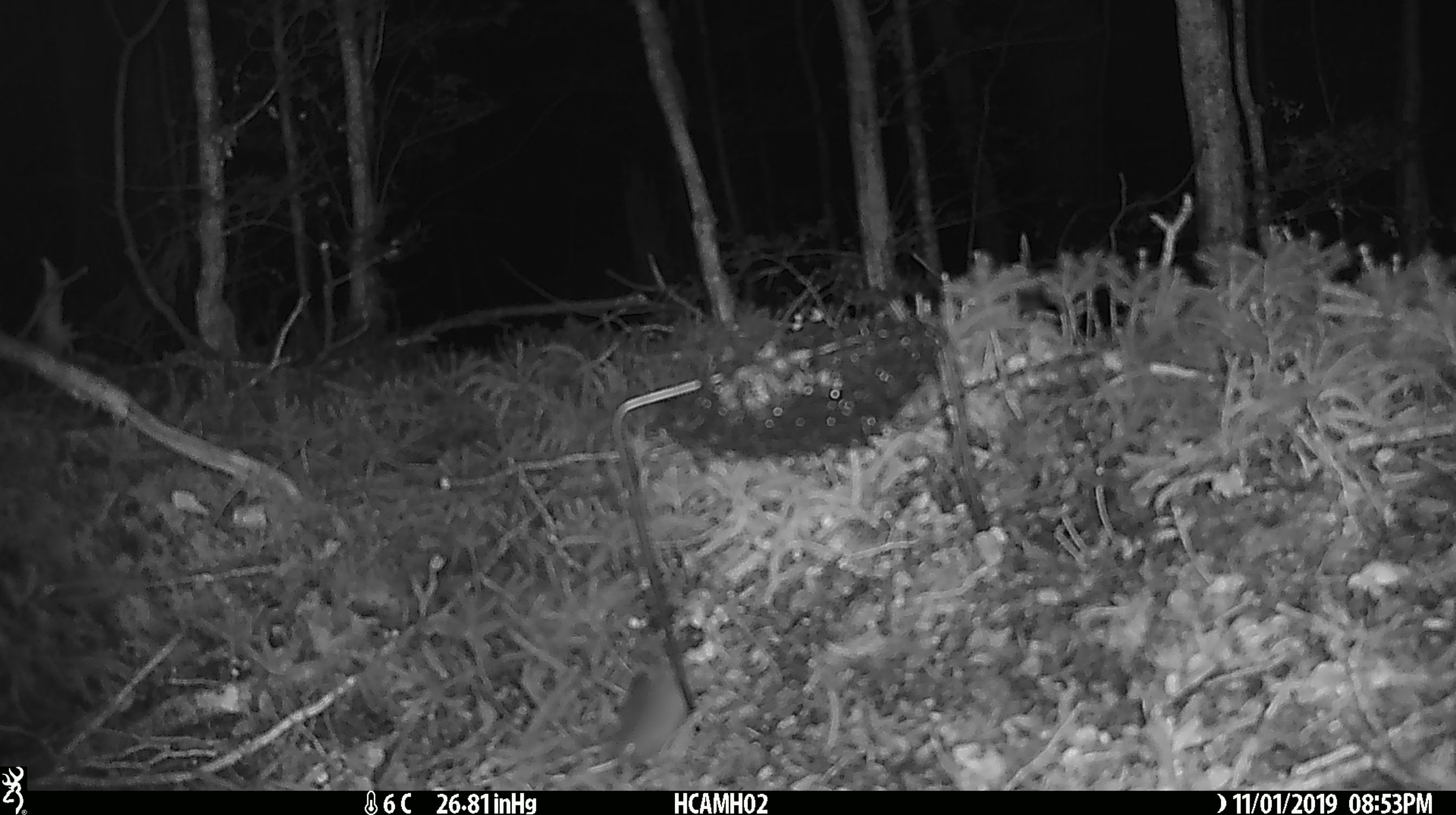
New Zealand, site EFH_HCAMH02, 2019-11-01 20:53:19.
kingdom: Animalia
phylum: Chordata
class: Mammalia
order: Rodentia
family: Muridae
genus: Mus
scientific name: Mus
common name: mouse